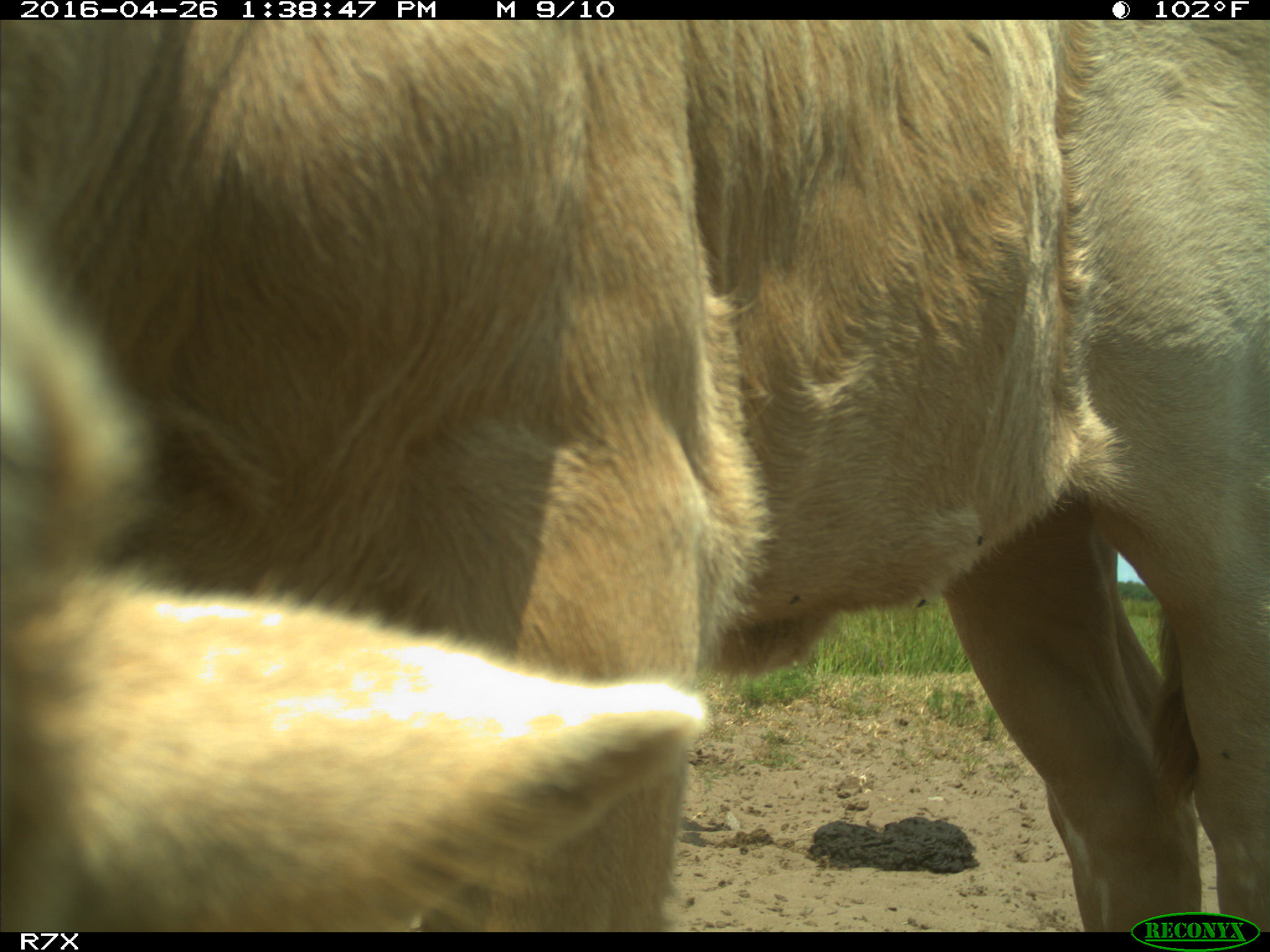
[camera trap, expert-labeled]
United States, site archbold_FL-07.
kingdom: Animalia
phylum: Chordata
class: Mammalia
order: Artiodactyla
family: Bovidae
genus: Bos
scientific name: Bos taurus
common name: domestic cow